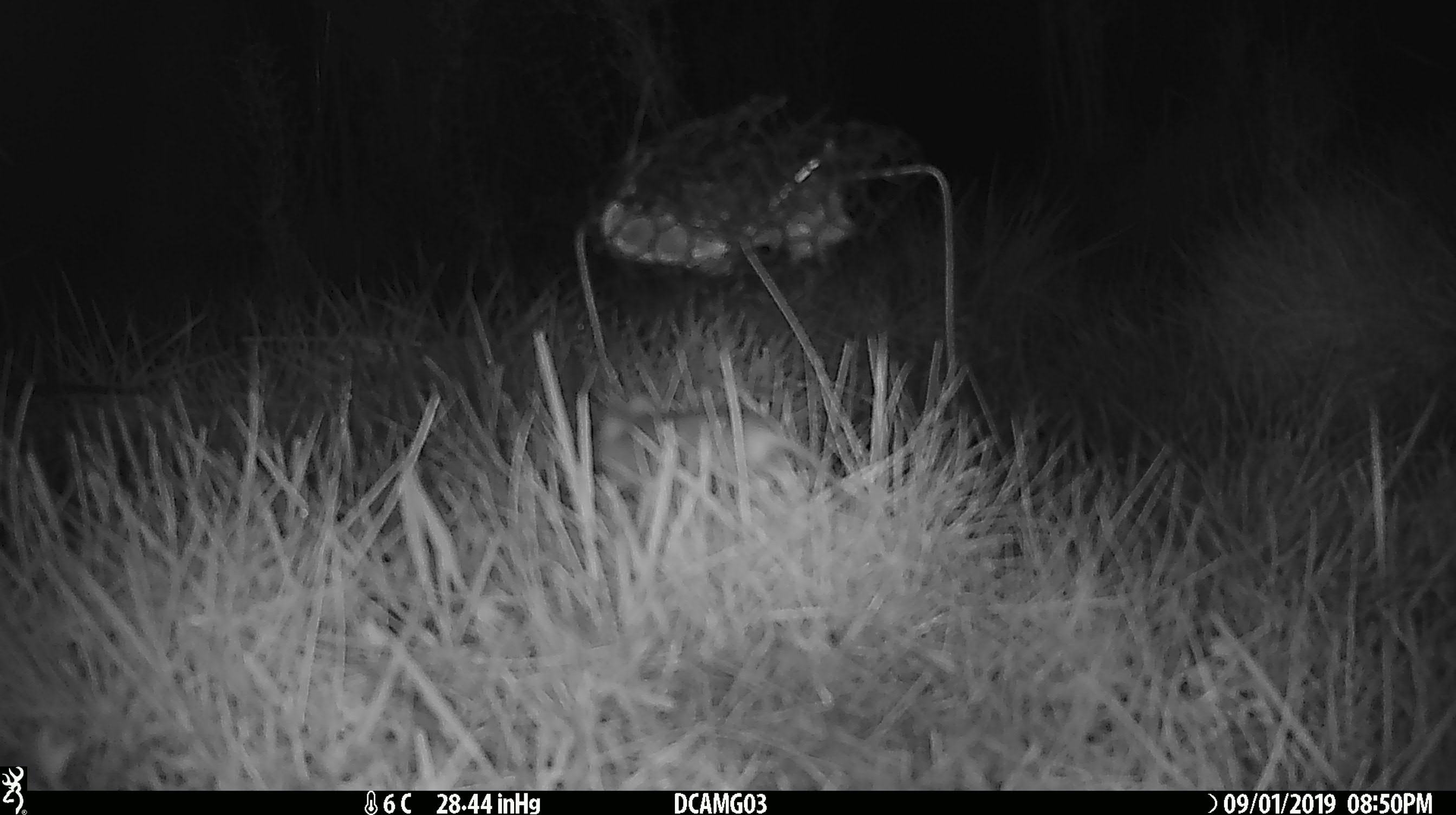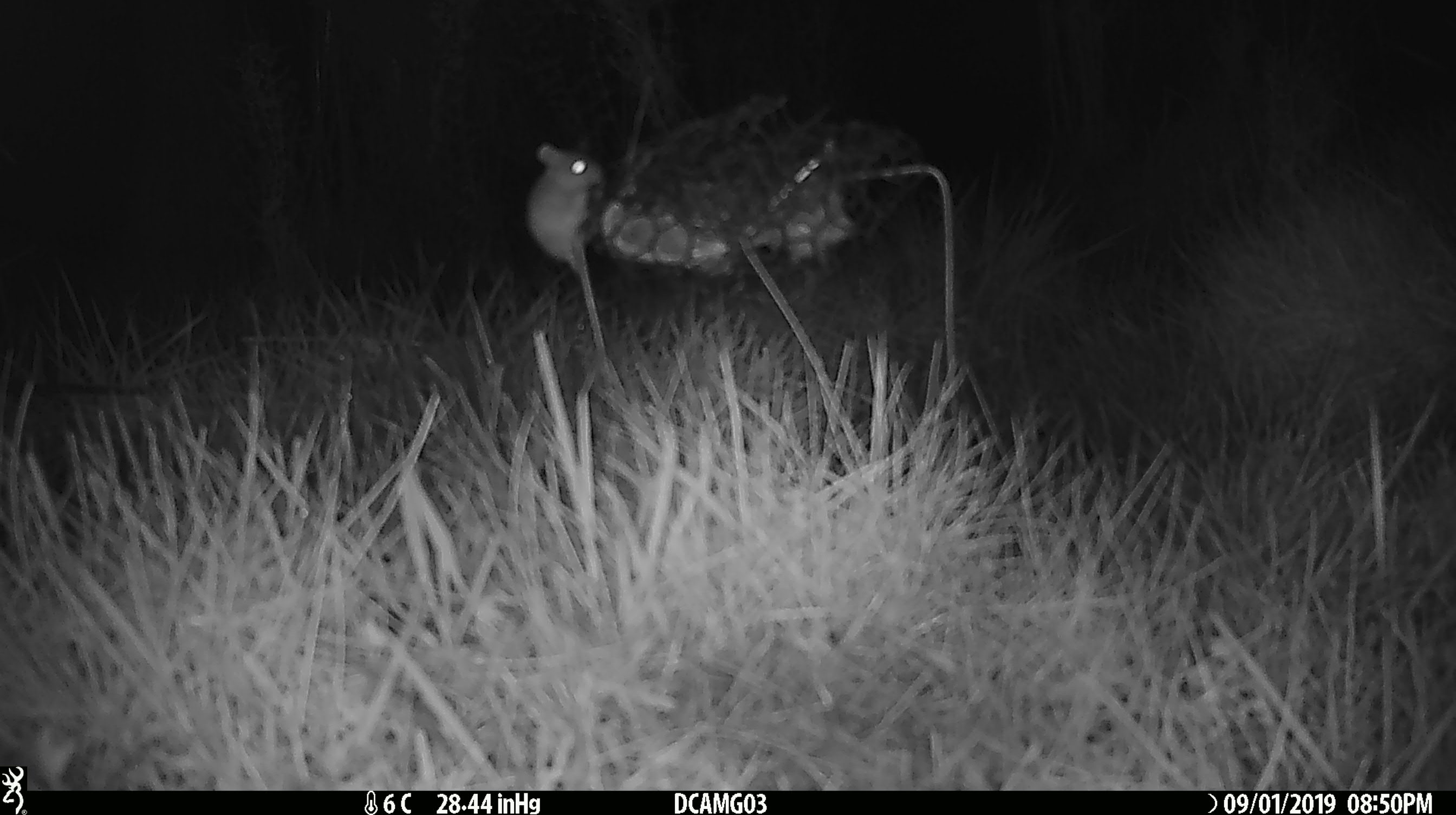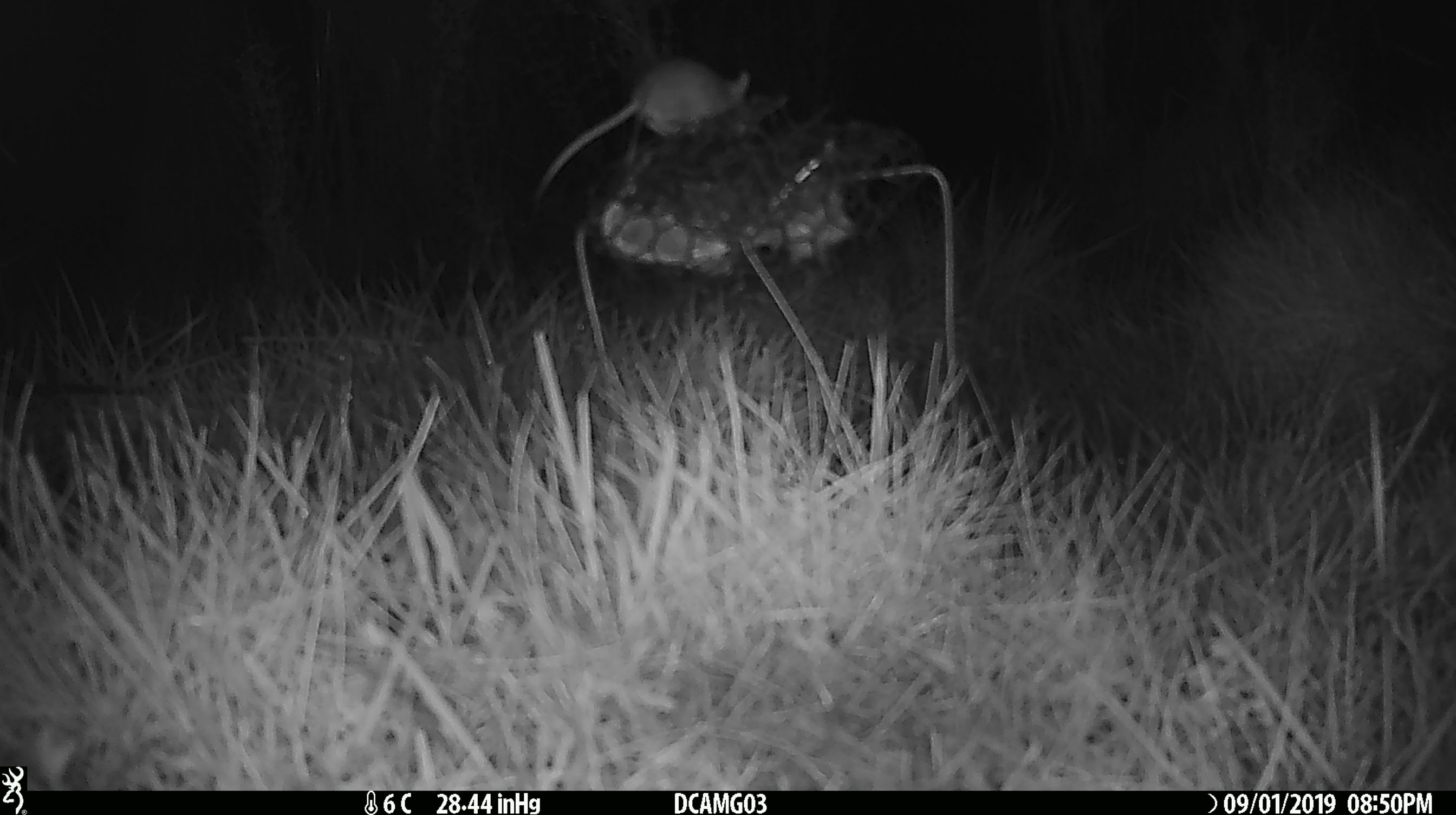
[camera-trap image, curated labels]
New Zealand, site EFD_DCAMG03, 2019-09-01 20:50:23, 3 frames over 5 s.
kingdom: Animalia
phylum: Chordata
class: Mammalia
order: Rodentia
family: Muridae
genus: Mus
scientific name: Mus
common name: mouse